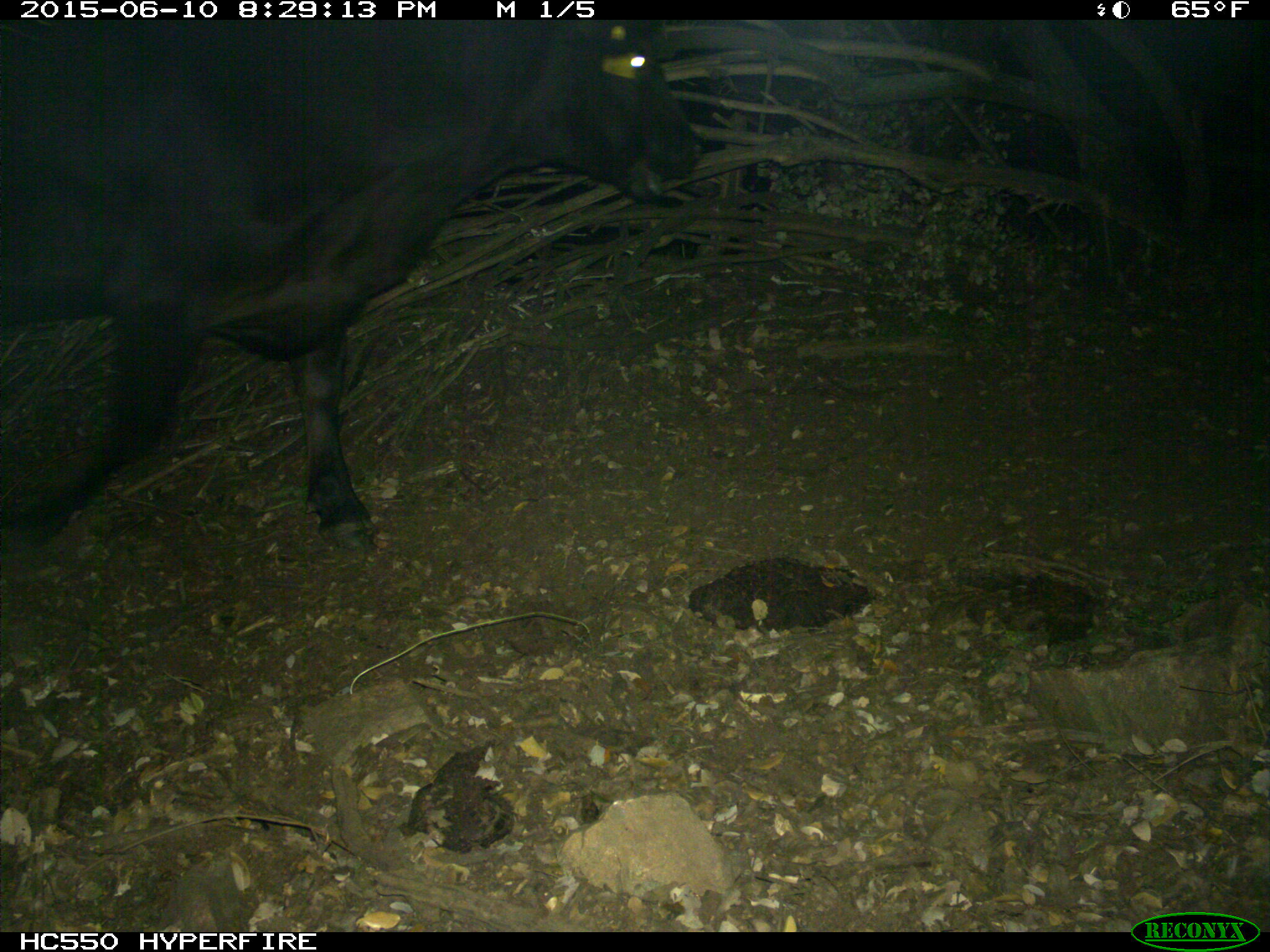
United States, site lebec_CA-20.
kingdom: Animalia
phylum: Chordata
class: Mammalia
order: Artiodactyla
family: Bovidae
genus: Bos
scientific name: Bos taurus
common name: domestic cow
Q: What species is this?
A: Bos taurus (domestic cow).